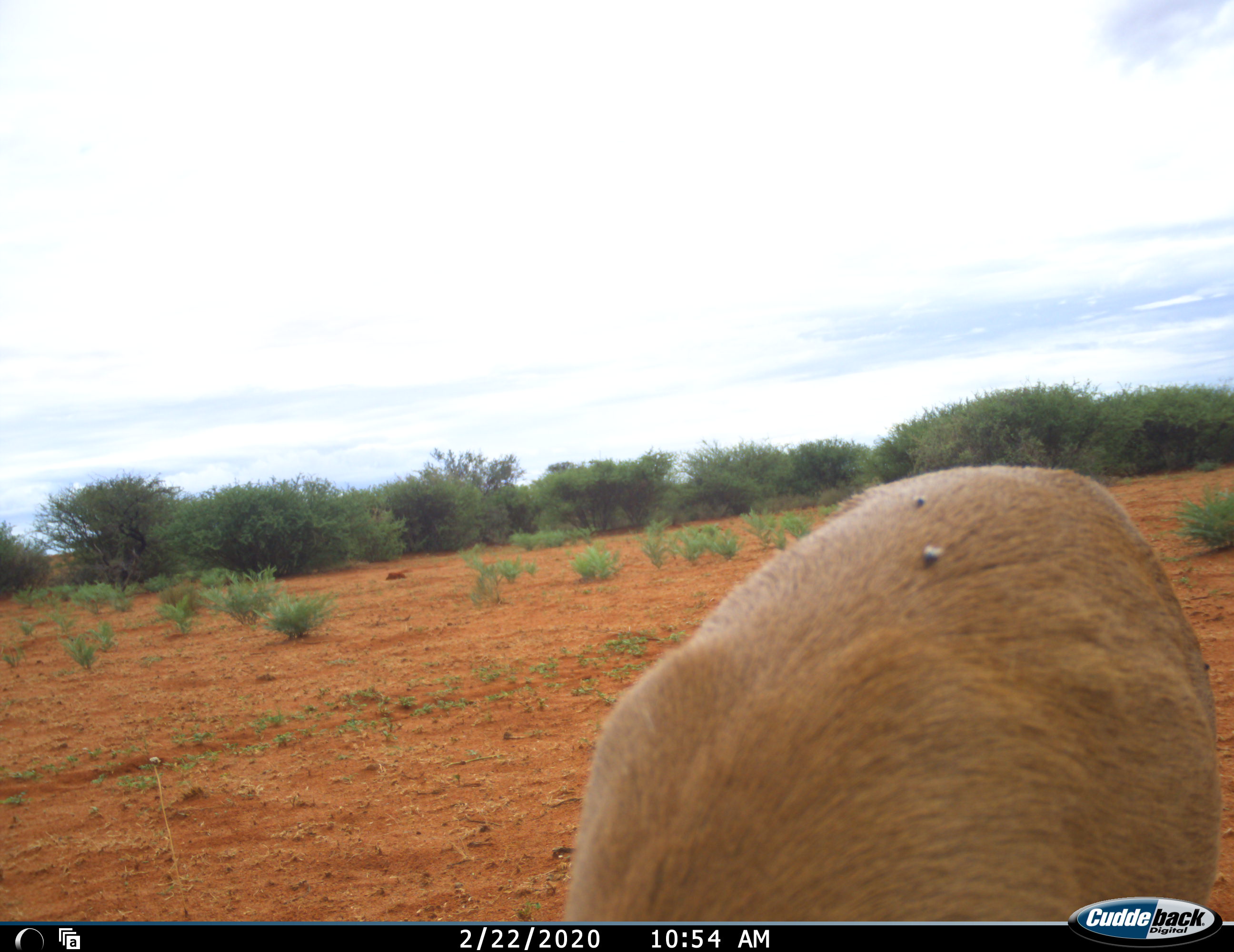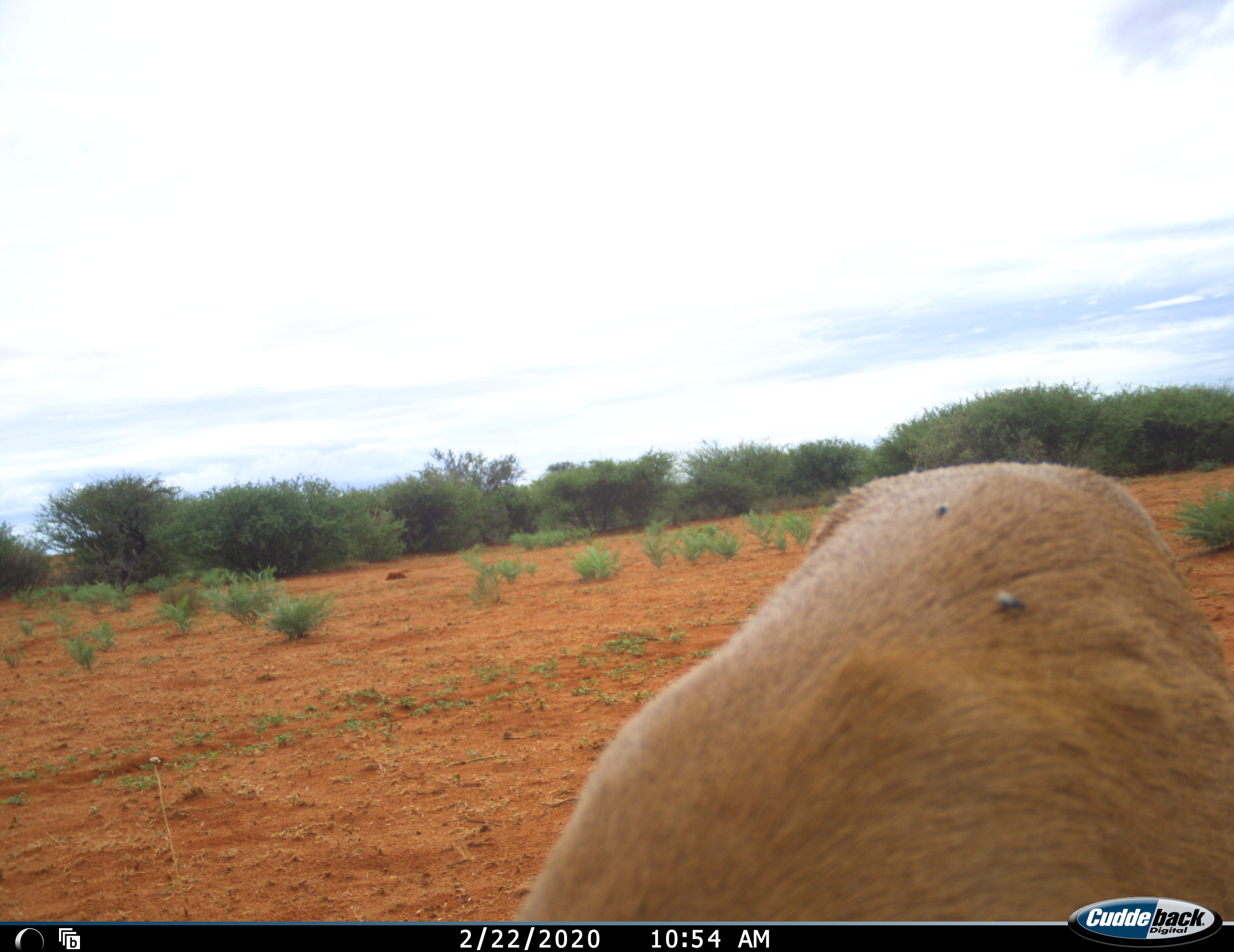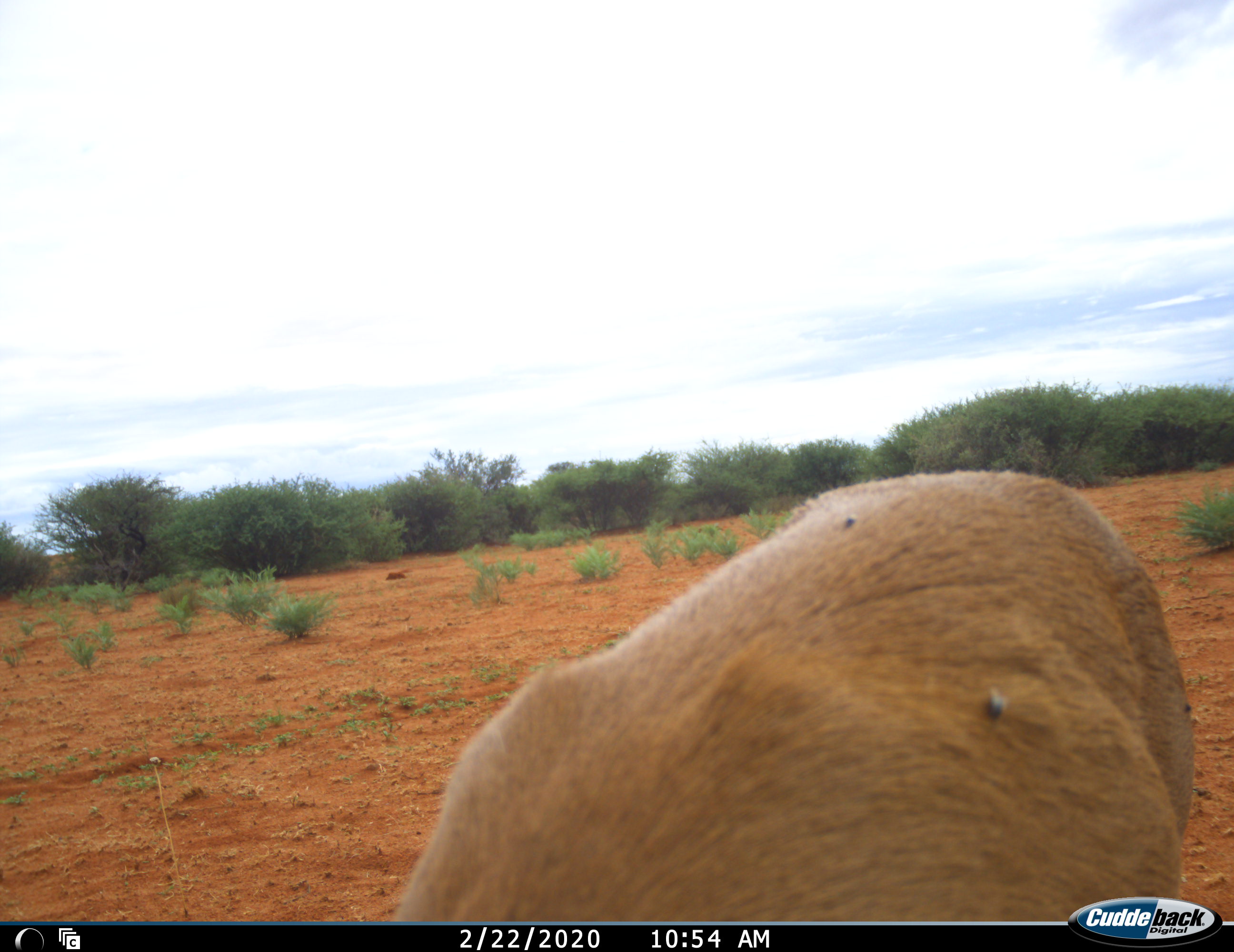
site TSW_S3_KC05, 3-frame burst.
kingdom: Animalia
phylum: Chordata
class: Mammalia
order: Artiodactyla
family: Bovidae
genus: Aepyceros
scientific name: Aepyceros melampus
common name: impala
Impala (Aepyceros melampus), count 1. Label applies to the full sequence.